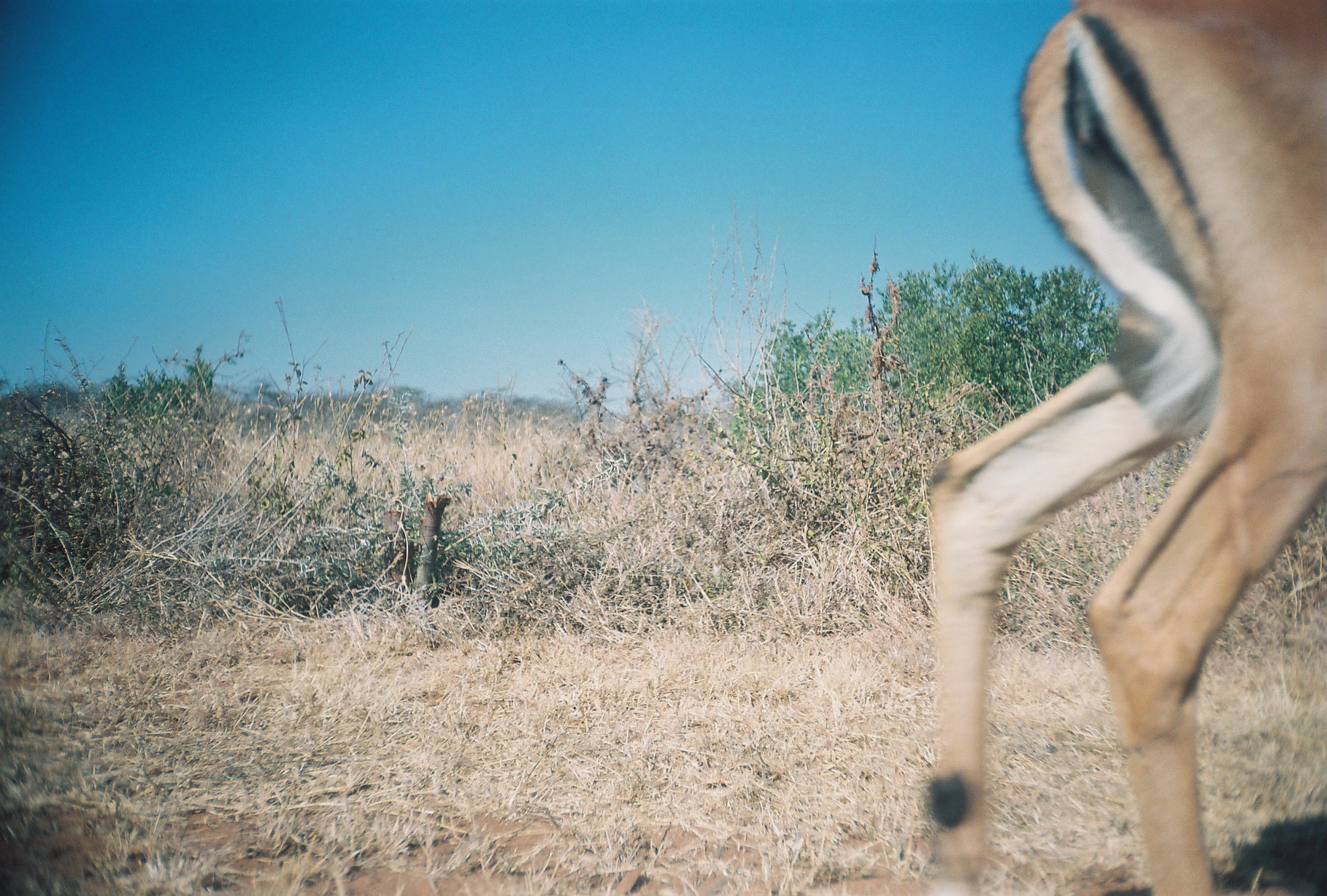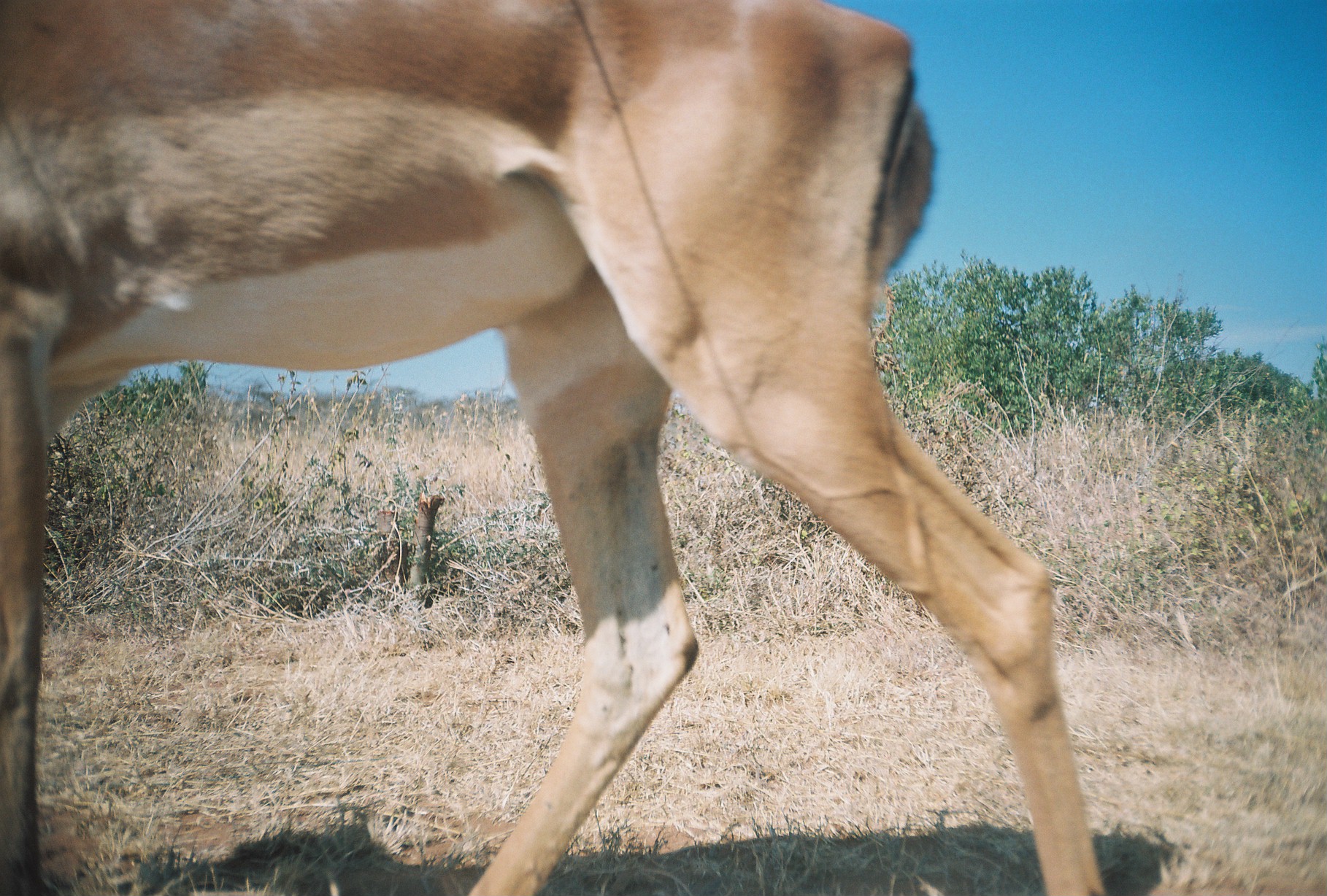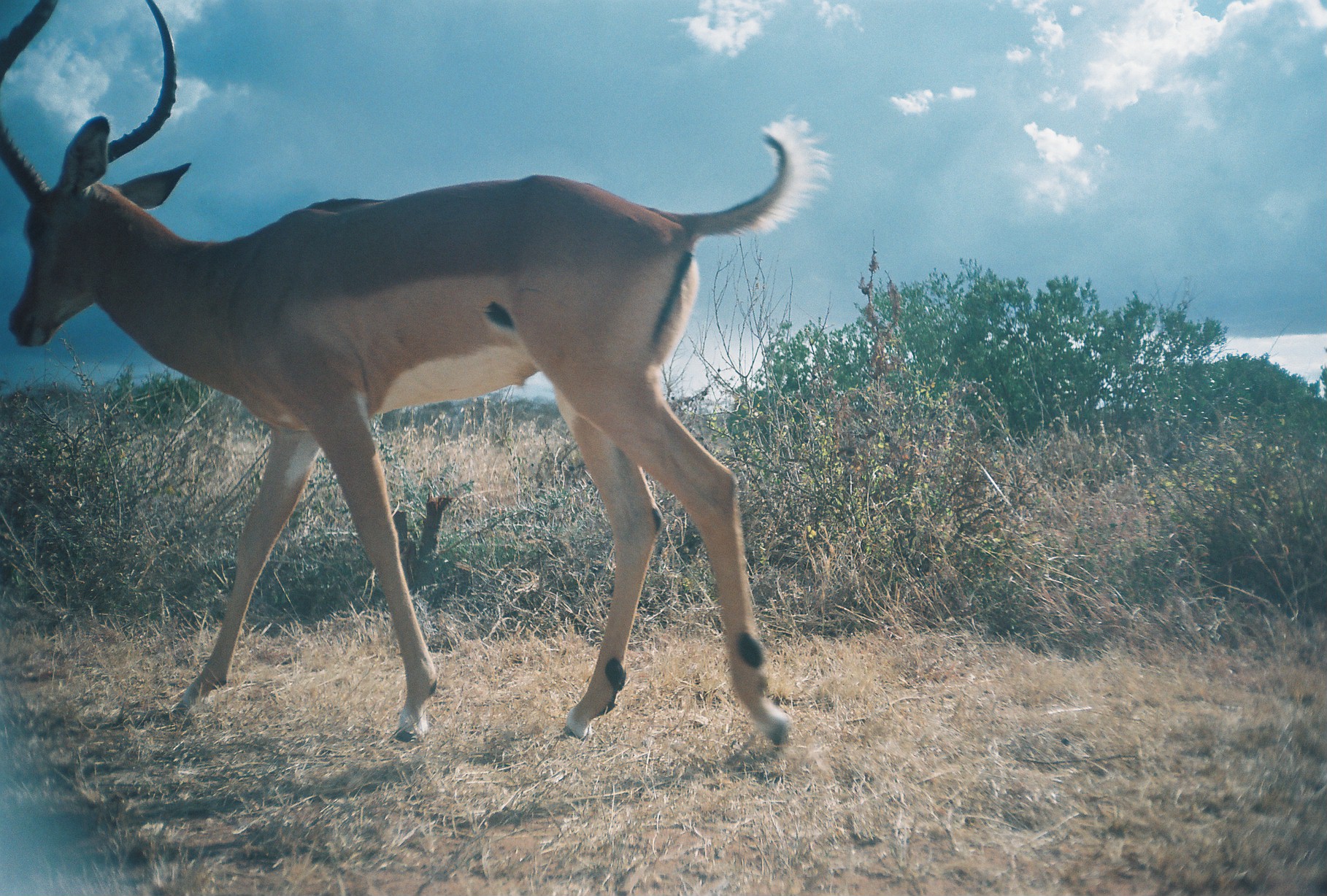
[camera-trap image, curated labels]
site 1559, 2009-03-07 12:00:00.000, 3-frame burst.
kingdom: Animalia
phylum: Chordata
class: Mammalia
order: Artiodactyla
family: Bovidae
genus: Aepyceros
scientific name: Aepyceros melampus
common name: impala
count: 1